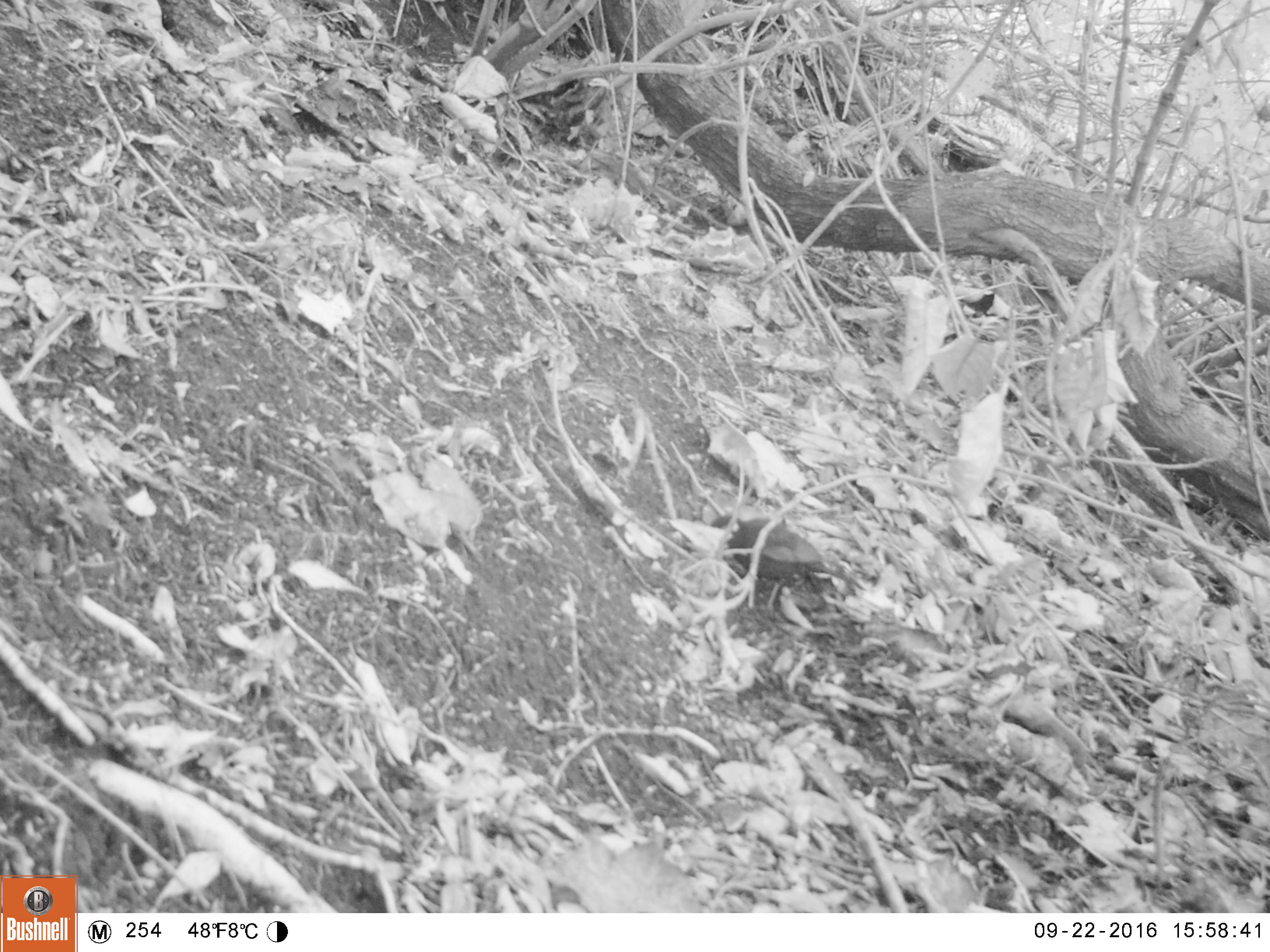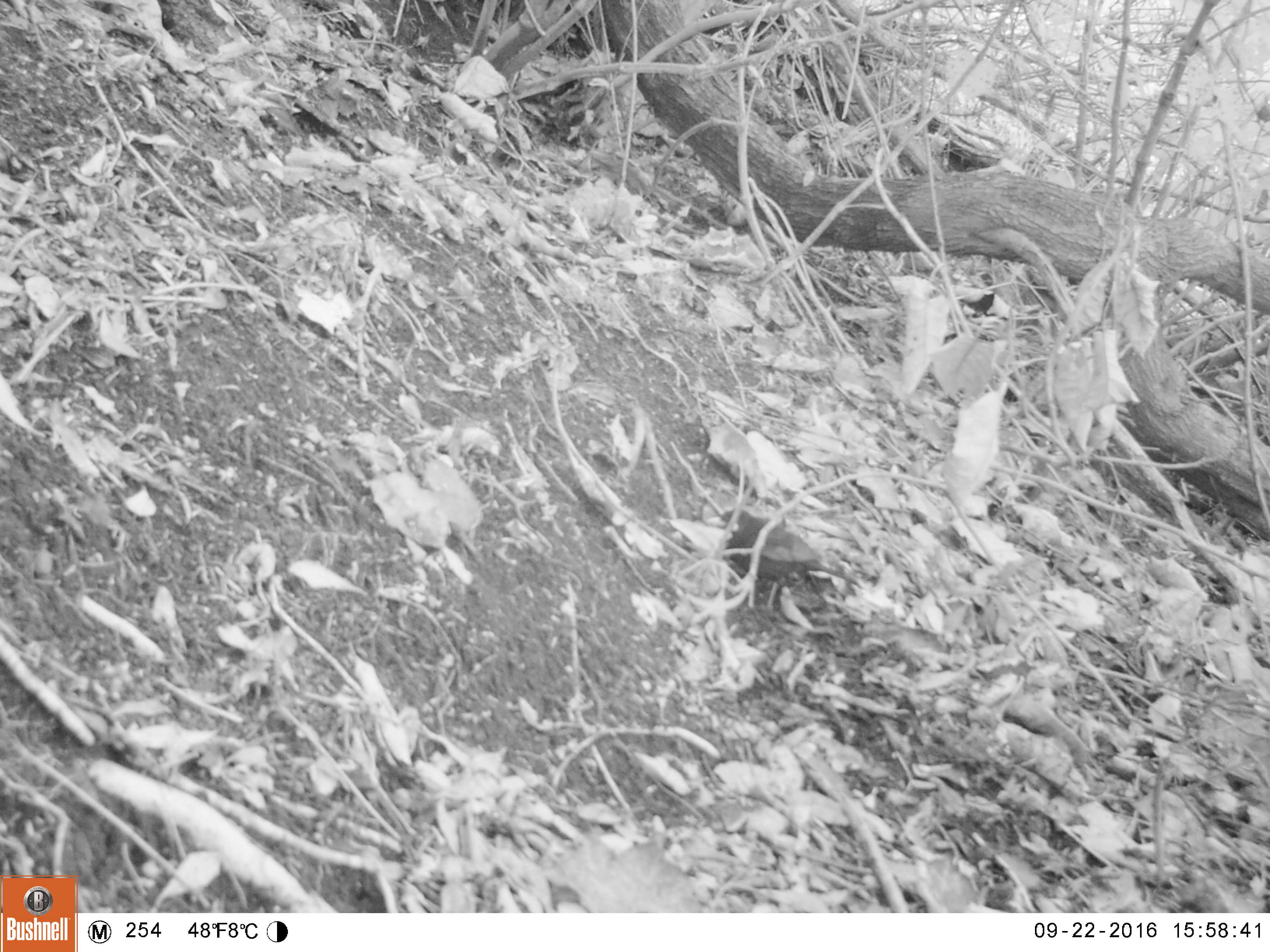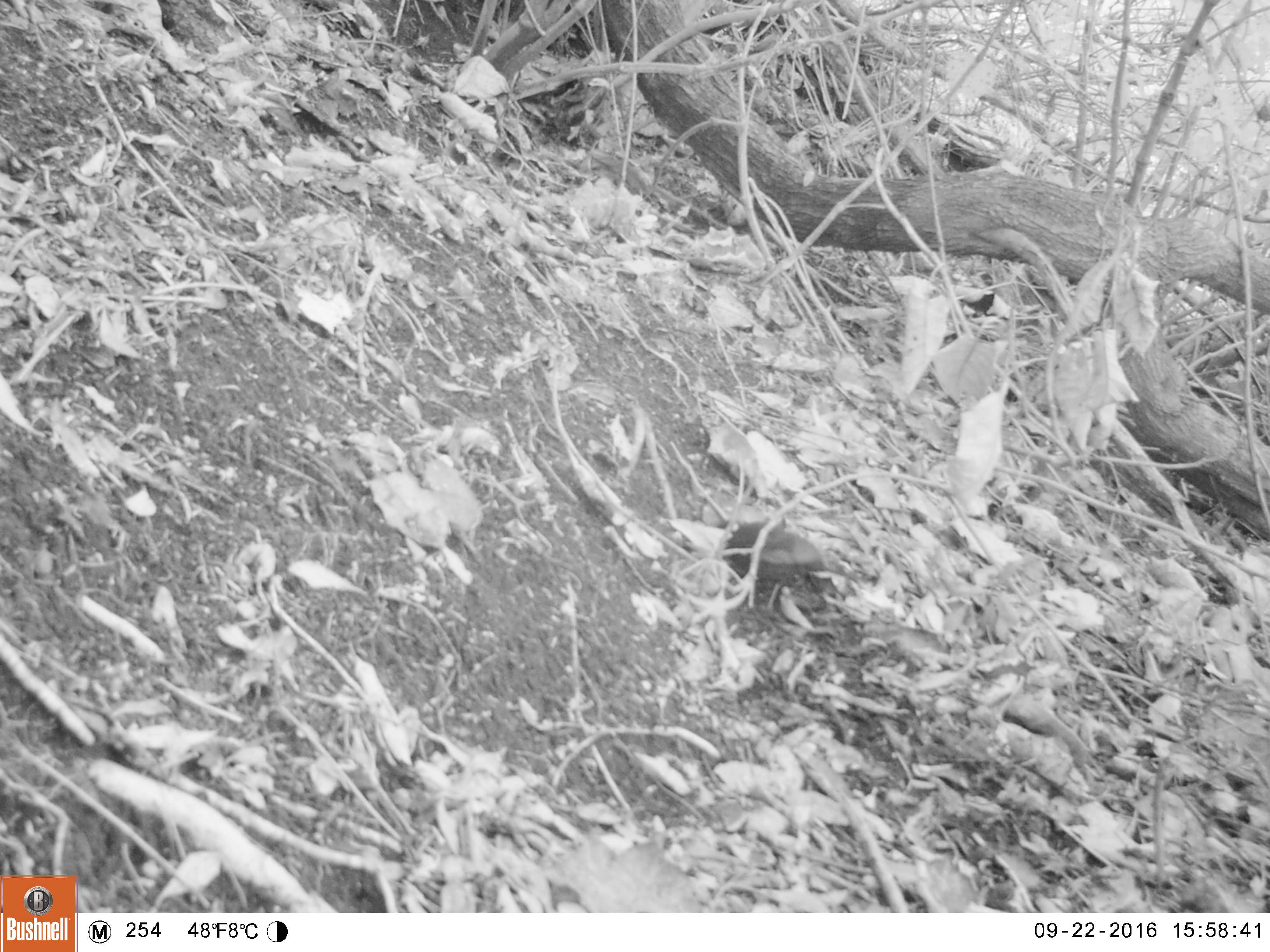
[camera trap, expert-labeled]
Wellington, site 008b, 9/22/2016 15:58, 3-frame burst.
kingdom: Animalia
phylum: Chordata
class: Aves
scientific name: Aves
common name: bird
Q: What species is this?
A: Bird (Aves).